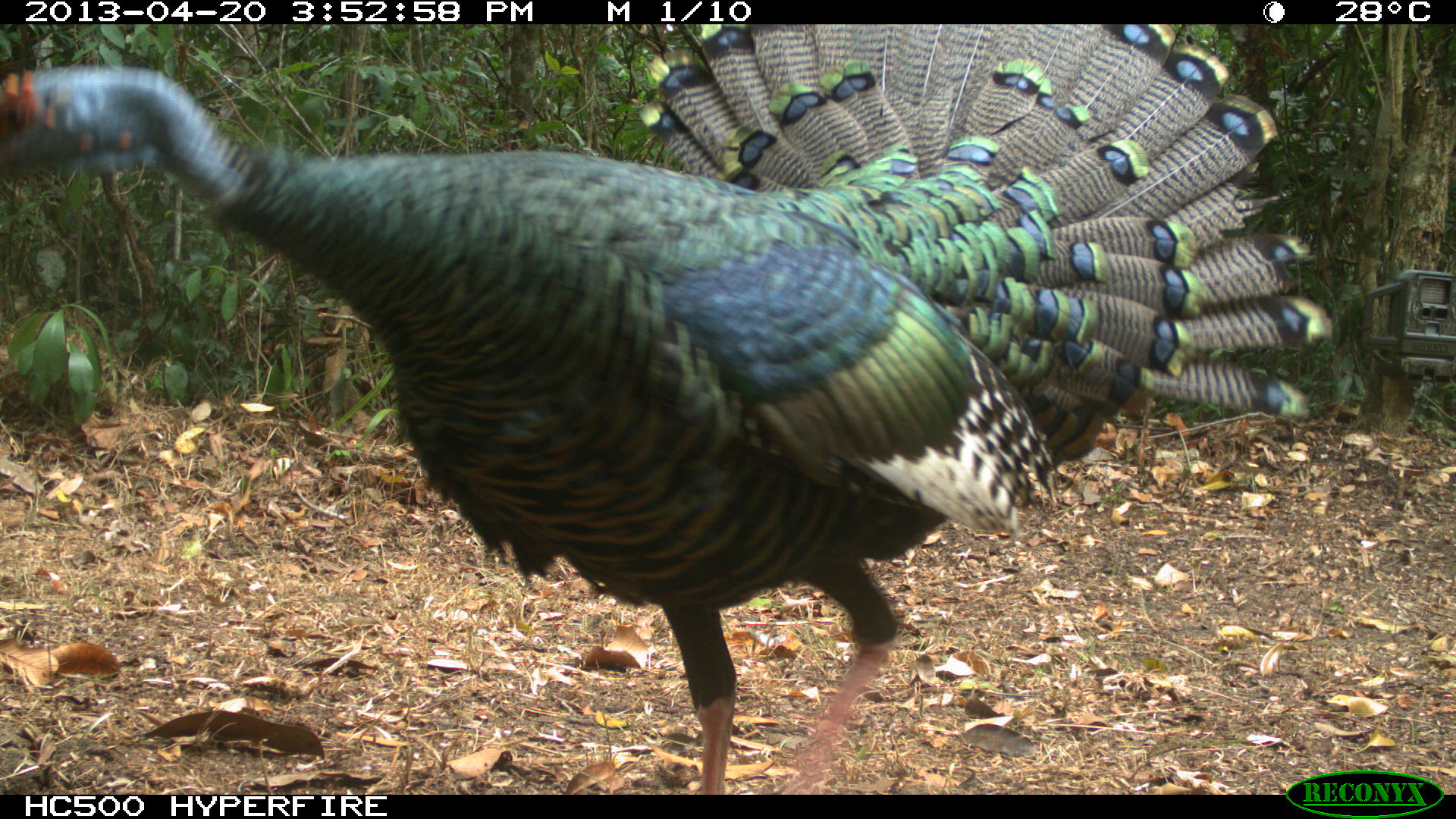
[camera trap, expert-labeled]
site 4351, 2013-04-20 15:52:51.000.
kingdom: Animalia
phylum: Chordata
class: Aves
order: Galliformes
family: Phasianidae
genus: Meleagris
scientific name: Meleagris ocellata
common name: ocellated turkey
Meleagris ocellata (ocellated turkey), count 3.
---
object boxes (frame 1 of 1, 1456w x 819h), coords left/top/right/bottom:
meleagris ocellata: 2/23/1334/785